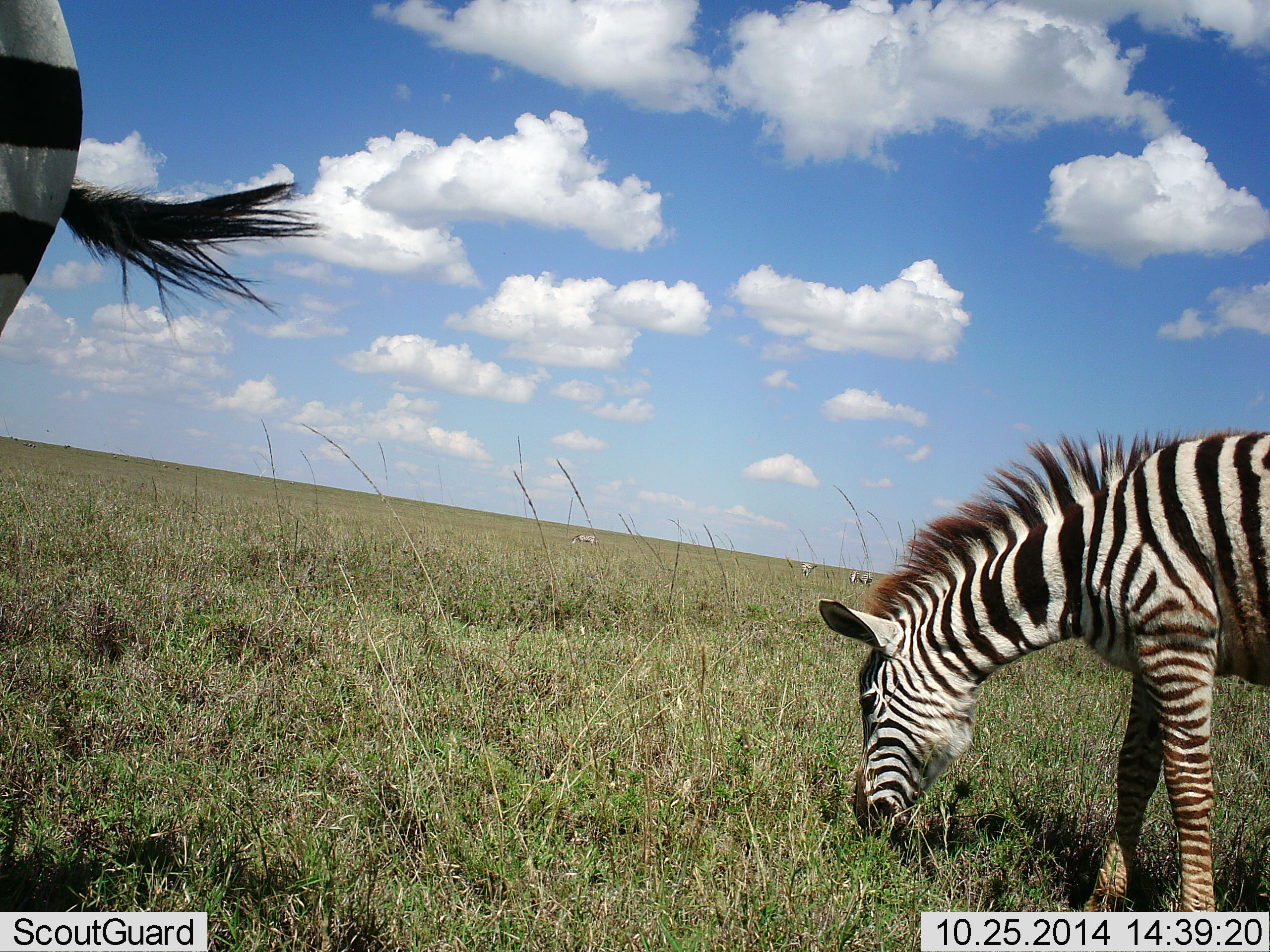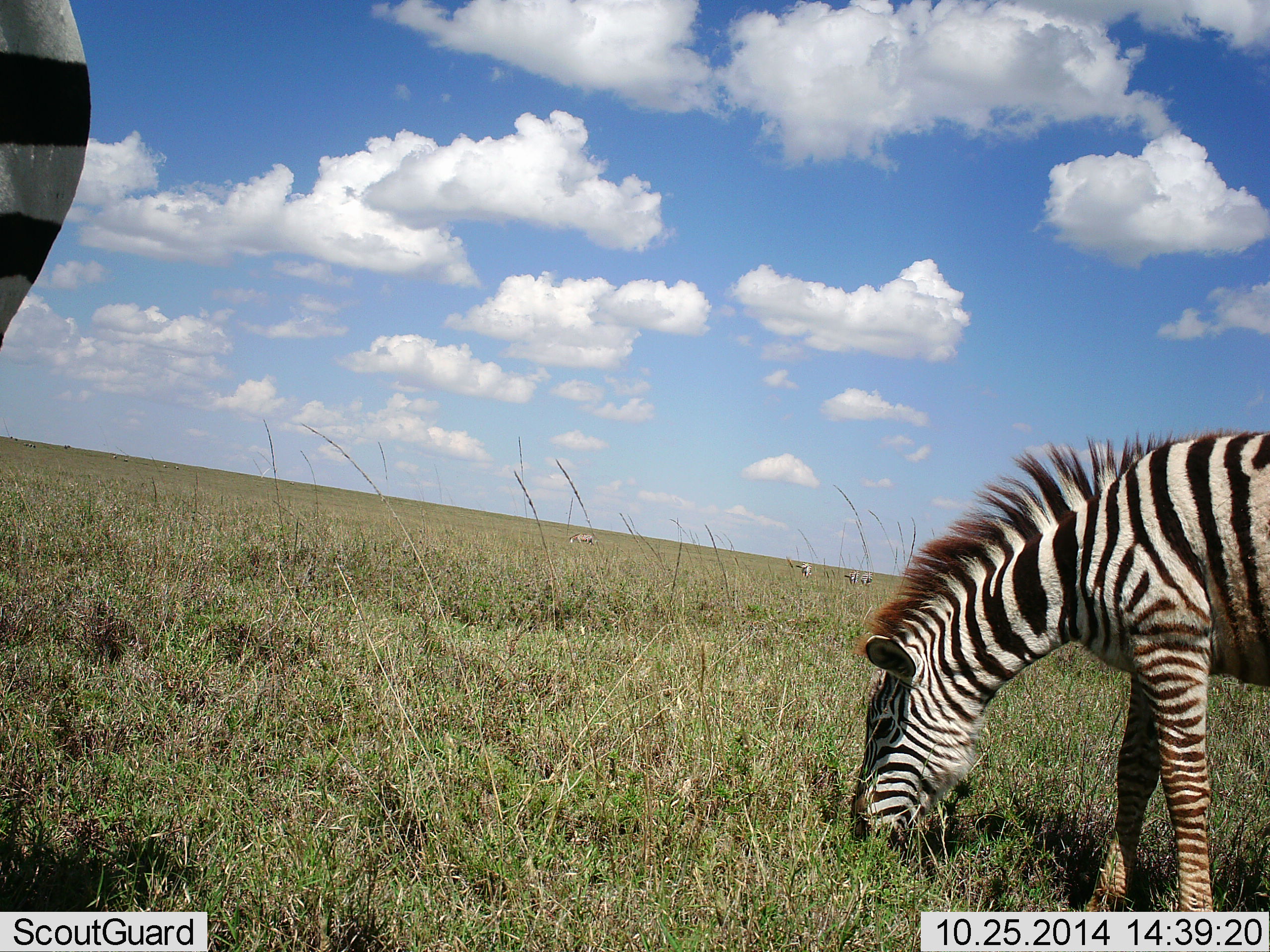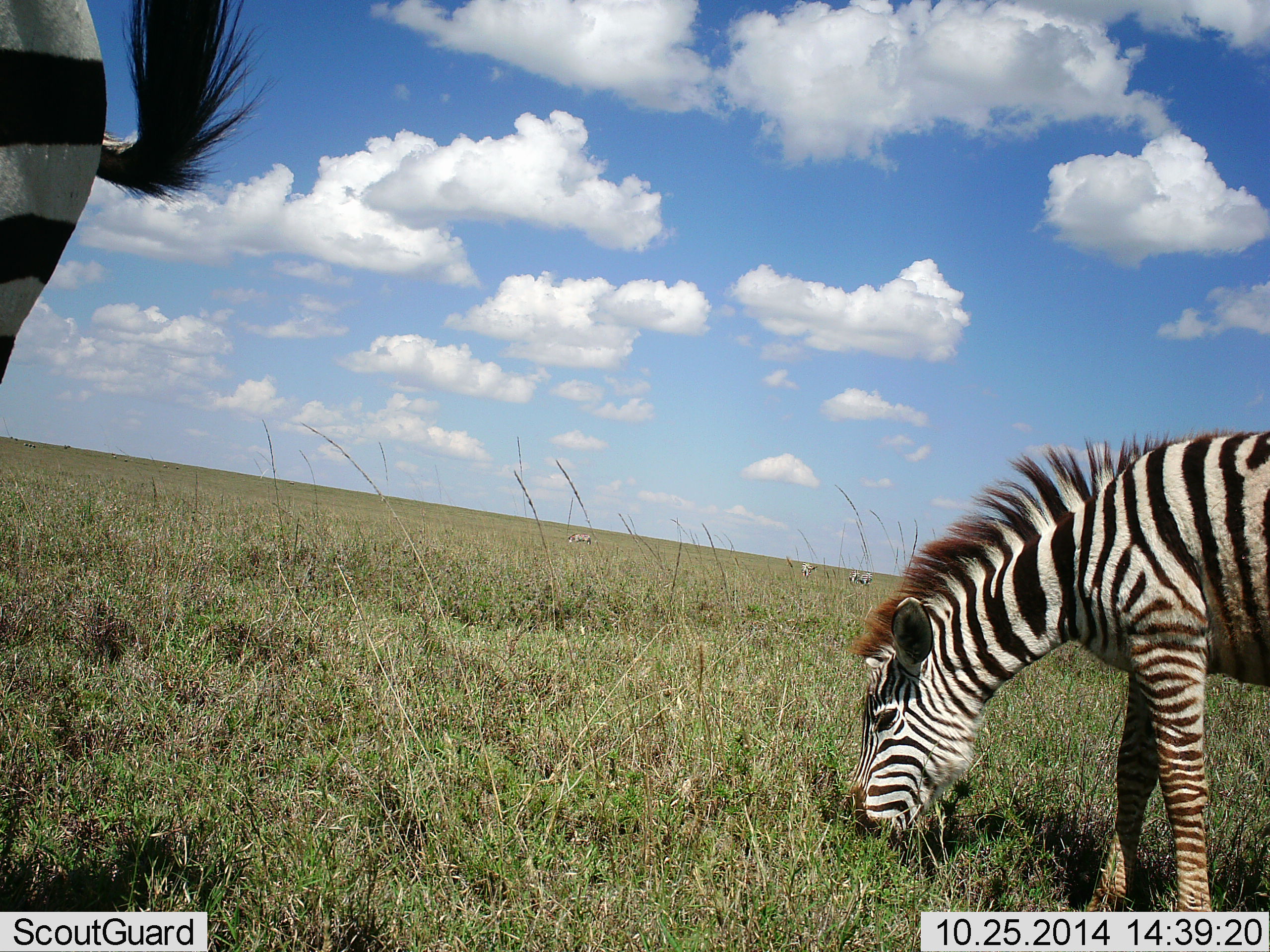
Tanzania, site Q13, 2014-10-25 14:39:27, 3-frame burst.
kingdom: Animalia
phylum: Chordata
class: Mammalia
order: Perissodactyla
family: Equidae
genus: Equus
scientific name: Equus quagga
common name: plains zebra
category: zebra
Zebra (plains zebra) (Equus quagga), count 5. Behavior (volunteer vote fractions): standing 10%, resting 0%, moving 10%, interacting 0%. Young present (vote fraction): 10%. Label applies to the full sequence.